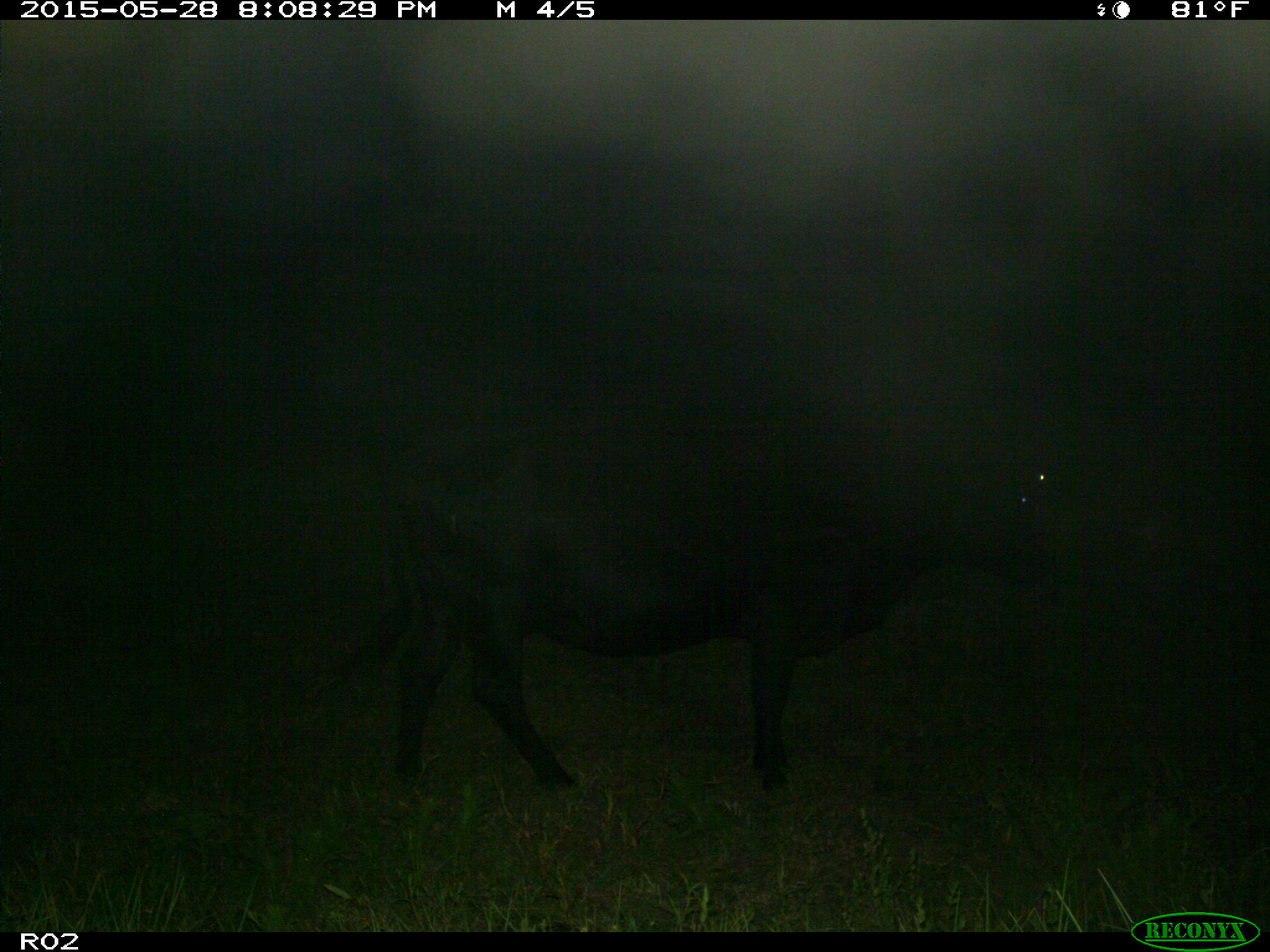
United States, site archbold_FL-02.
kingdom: Animalia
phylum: Chordata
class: Mammalia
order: Artiodactyla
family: Bovidae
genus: Bos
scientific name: Bos taurus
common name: domestic cow